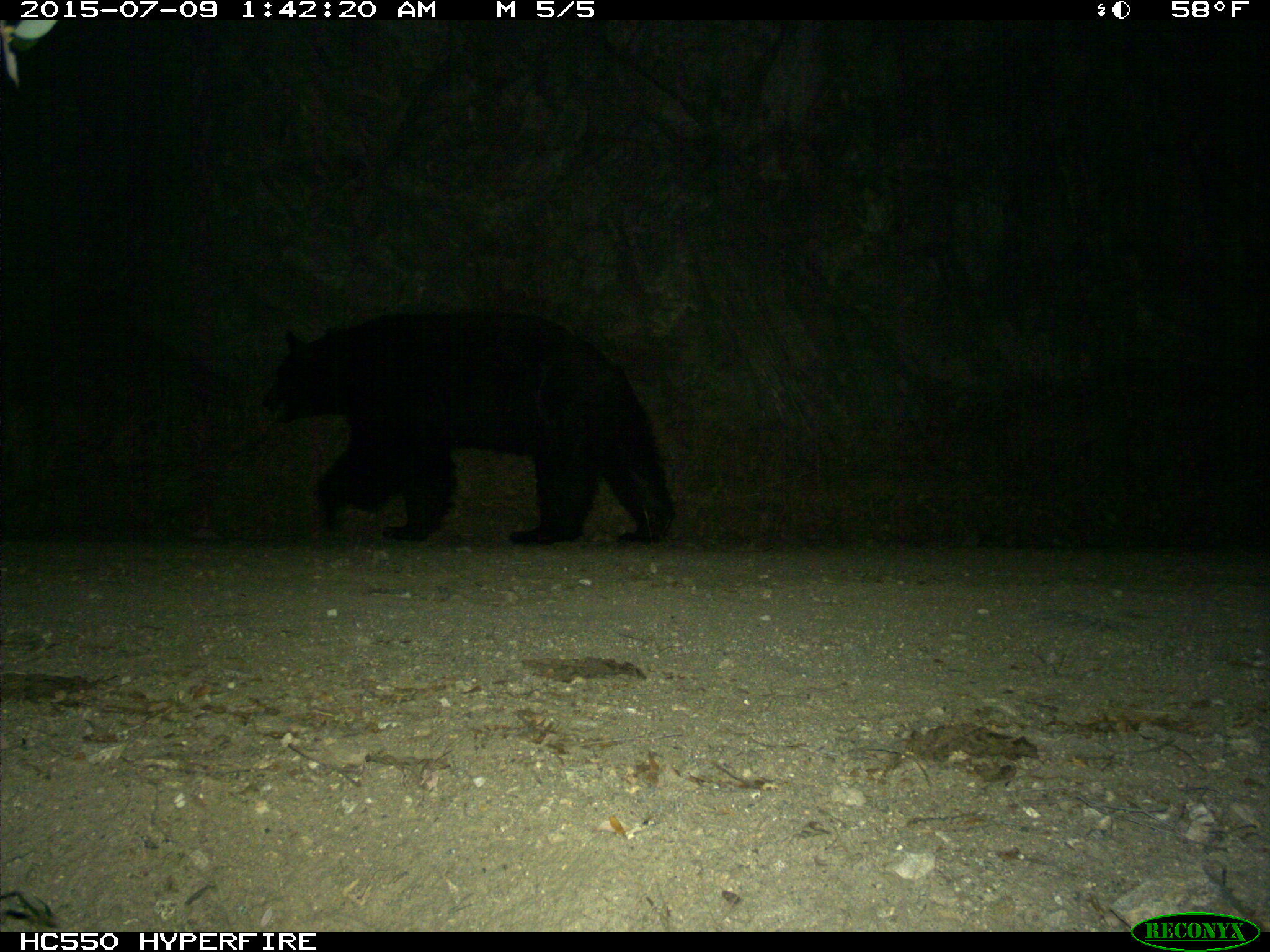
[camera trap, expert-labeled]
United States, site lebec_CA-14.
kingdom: Animalia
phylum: Chordata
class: Mammalia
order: Carnivora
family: Ursidae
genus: Ursus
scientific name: Ursus americanus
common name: american black bear